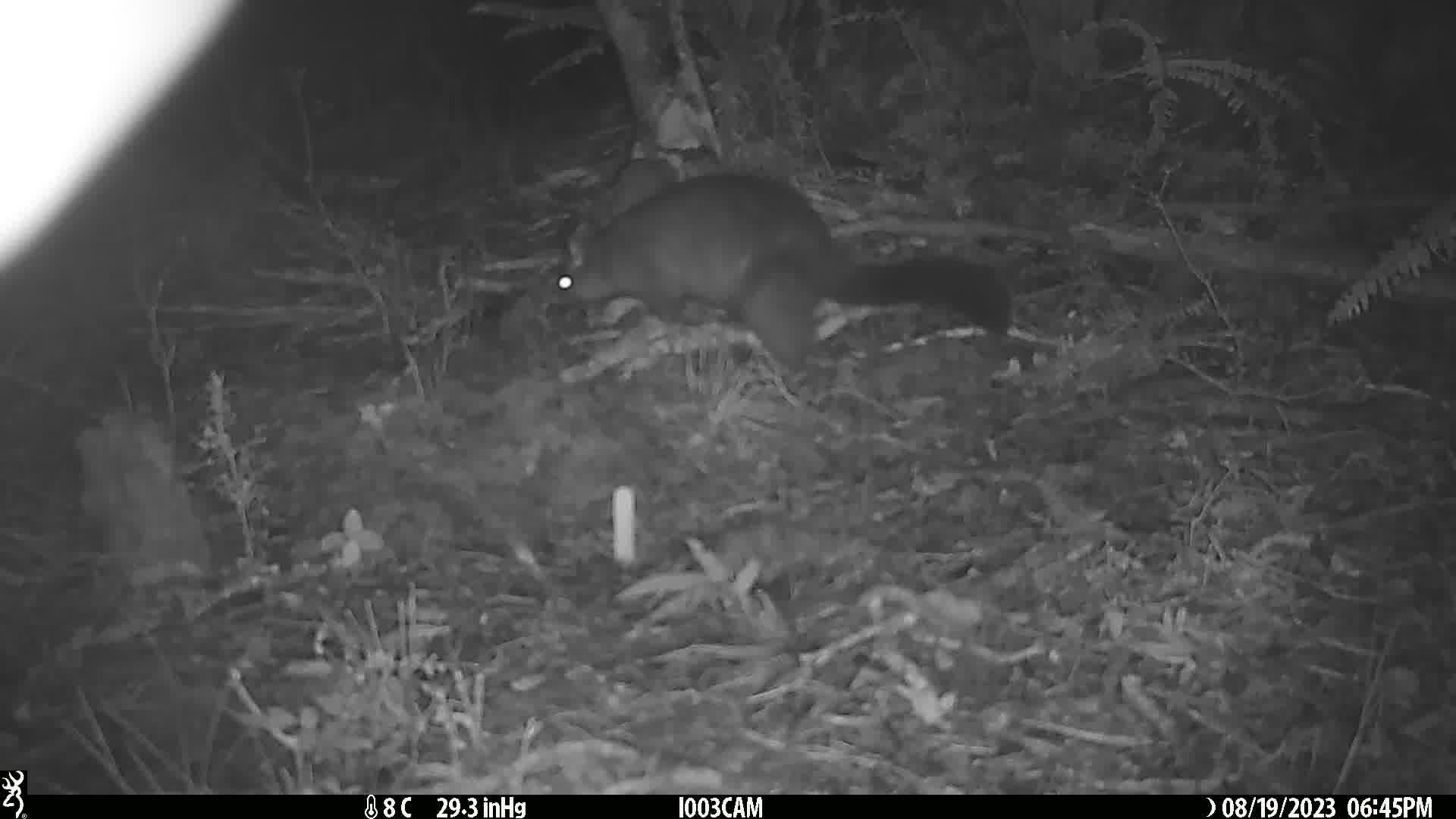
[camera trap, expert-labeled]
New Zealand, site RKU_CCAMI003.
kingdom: Animalia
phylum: Chordata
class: Mammalia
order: Diprotodontia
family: Phalangeridae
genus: Trichosurus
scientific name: Trichosurus vulpecula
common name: common brushtail possum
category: possum